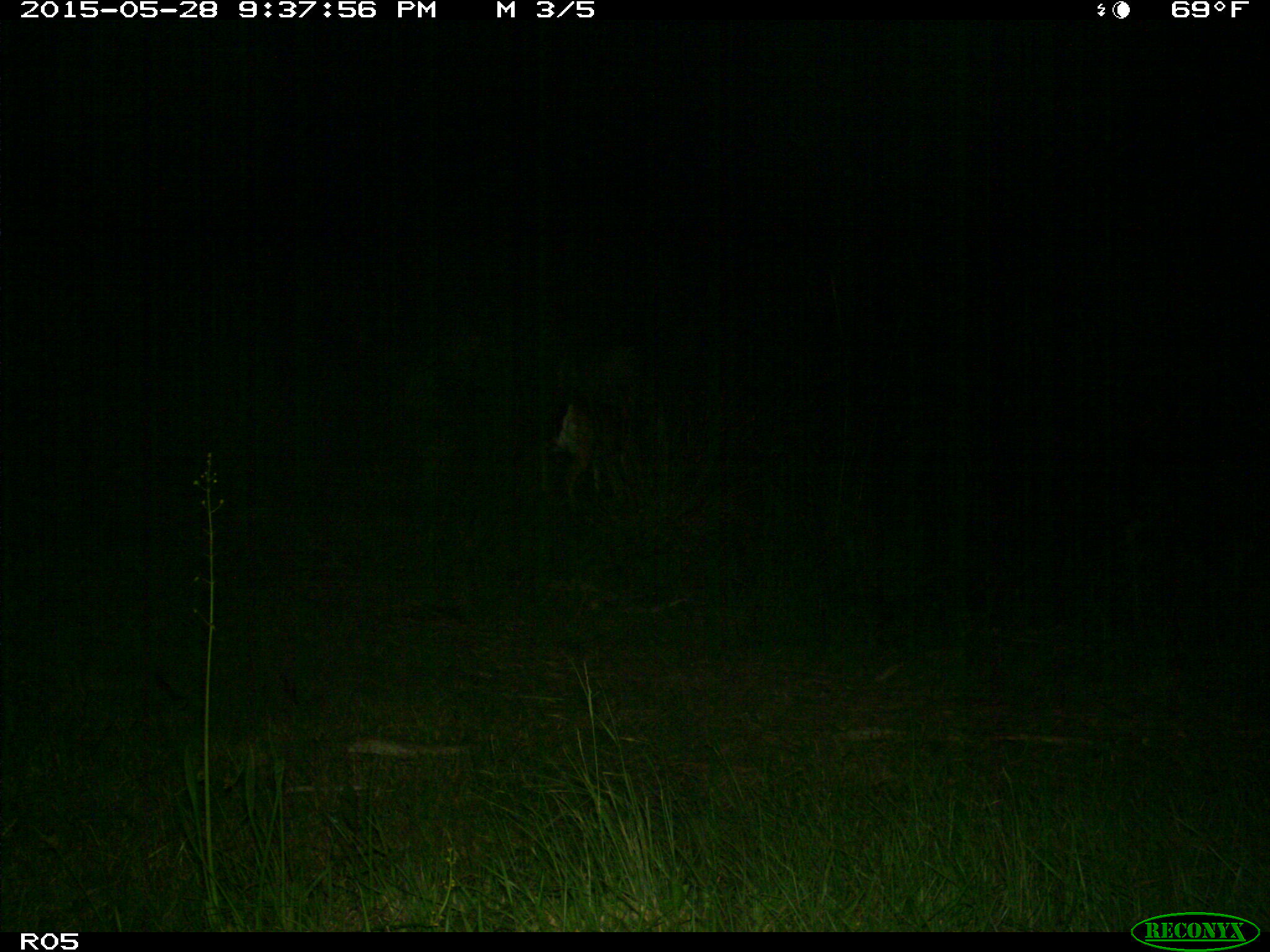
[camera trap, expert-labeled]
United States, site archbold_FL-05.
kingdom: Animalia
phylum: Chordata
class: Mammalia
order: Artiodactyla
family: Cervidae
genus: Odocoileus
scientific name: Odocoileus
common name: deer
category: unidentified deer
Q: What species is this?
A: Unidentified deer (deer) (Odocoileus).